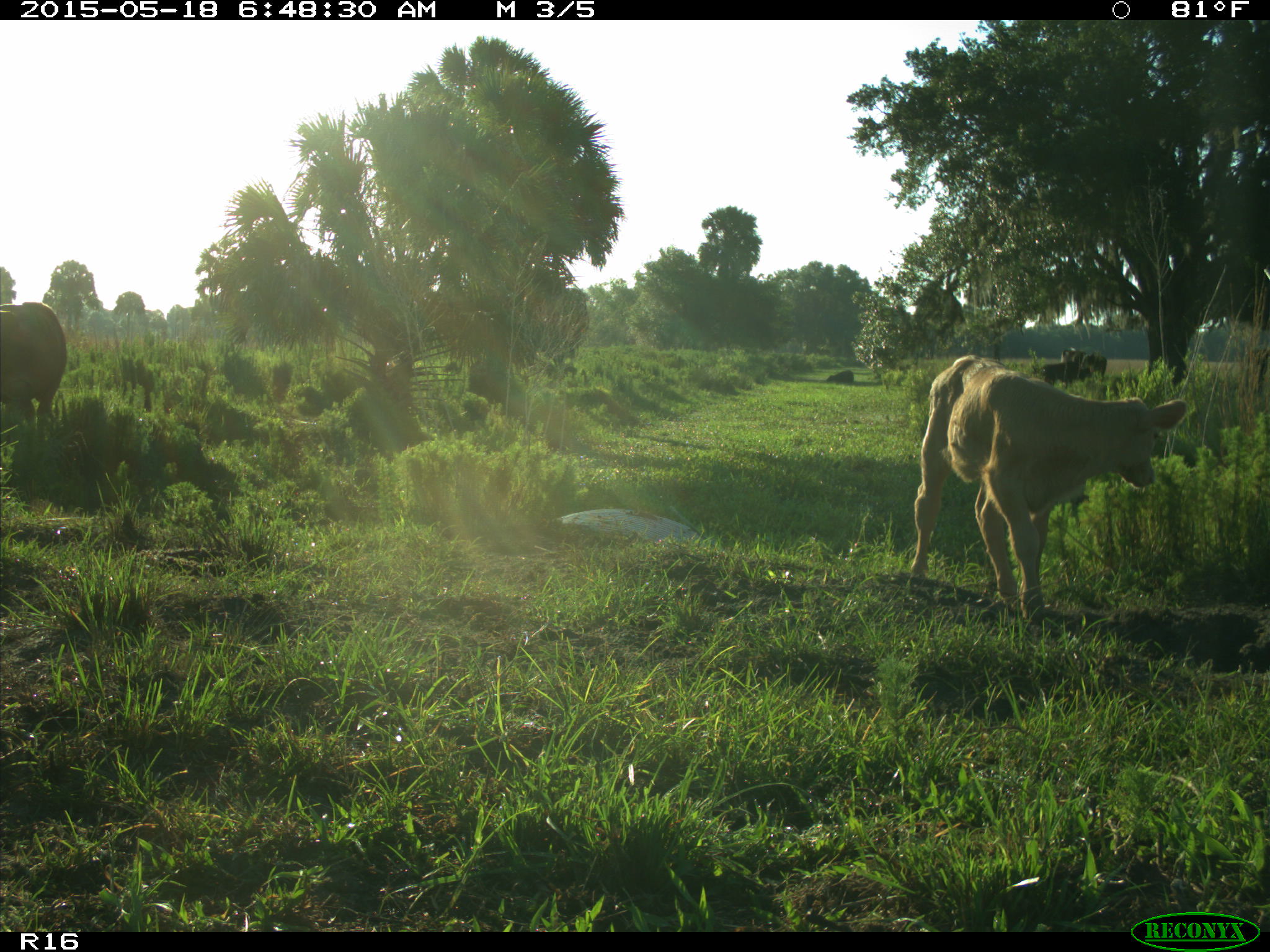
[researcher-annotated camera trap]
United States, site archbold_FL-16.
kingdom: Animalia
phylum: Chordata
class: Mammalia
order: Artiodactyla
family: Bovidae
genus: Bos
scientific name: Bos taurus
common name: domestic cow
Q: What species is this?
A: Bos taurus (domestic cow).